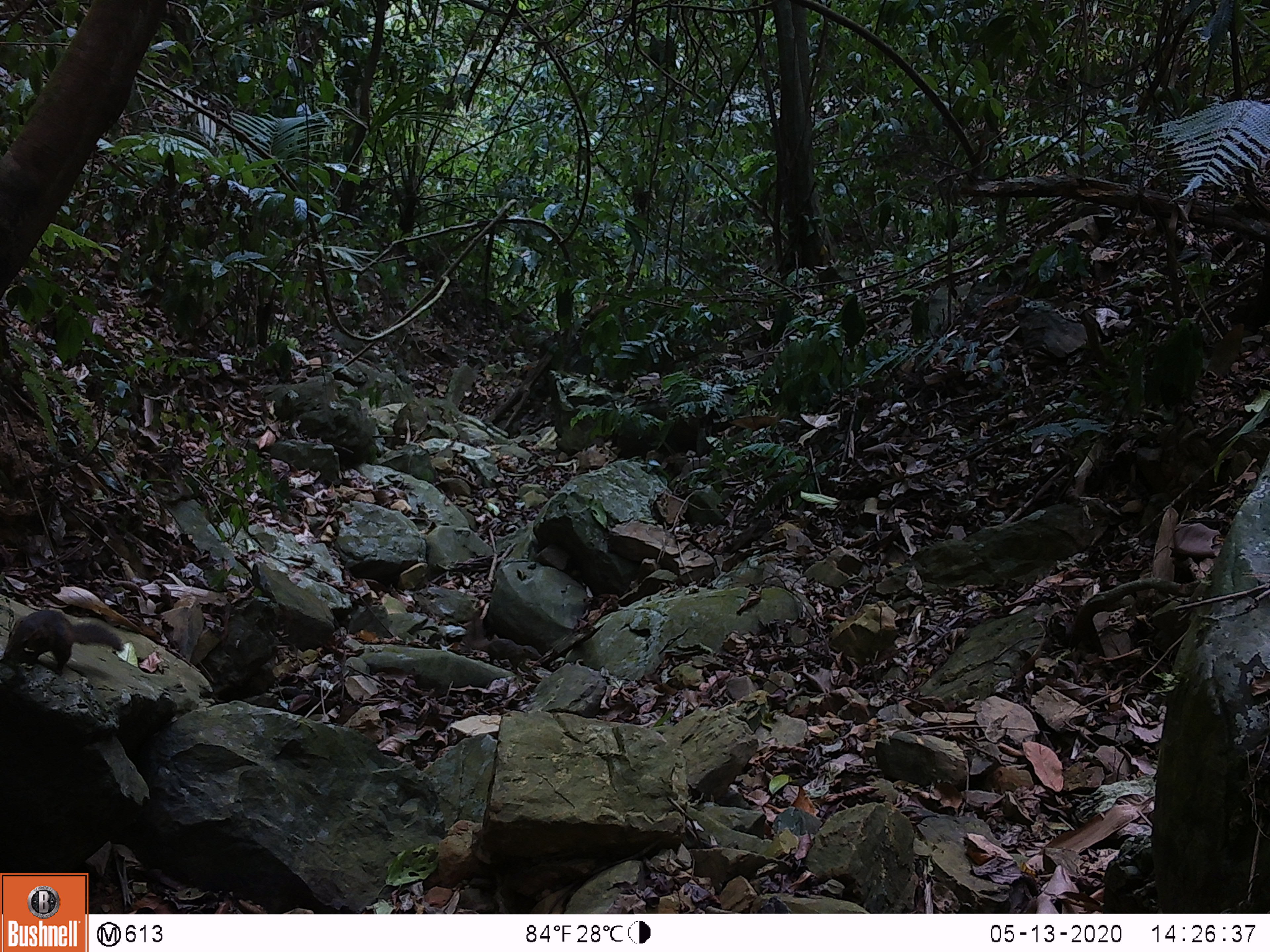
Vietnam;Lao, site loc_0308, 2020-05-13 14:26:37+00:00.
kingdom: Animalia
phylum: Chordata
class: Mammalia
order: Scandentia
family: Tupaiidae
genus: Tupaia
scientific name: Tupaia belangeri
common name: northern treeshrew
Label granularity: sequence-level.